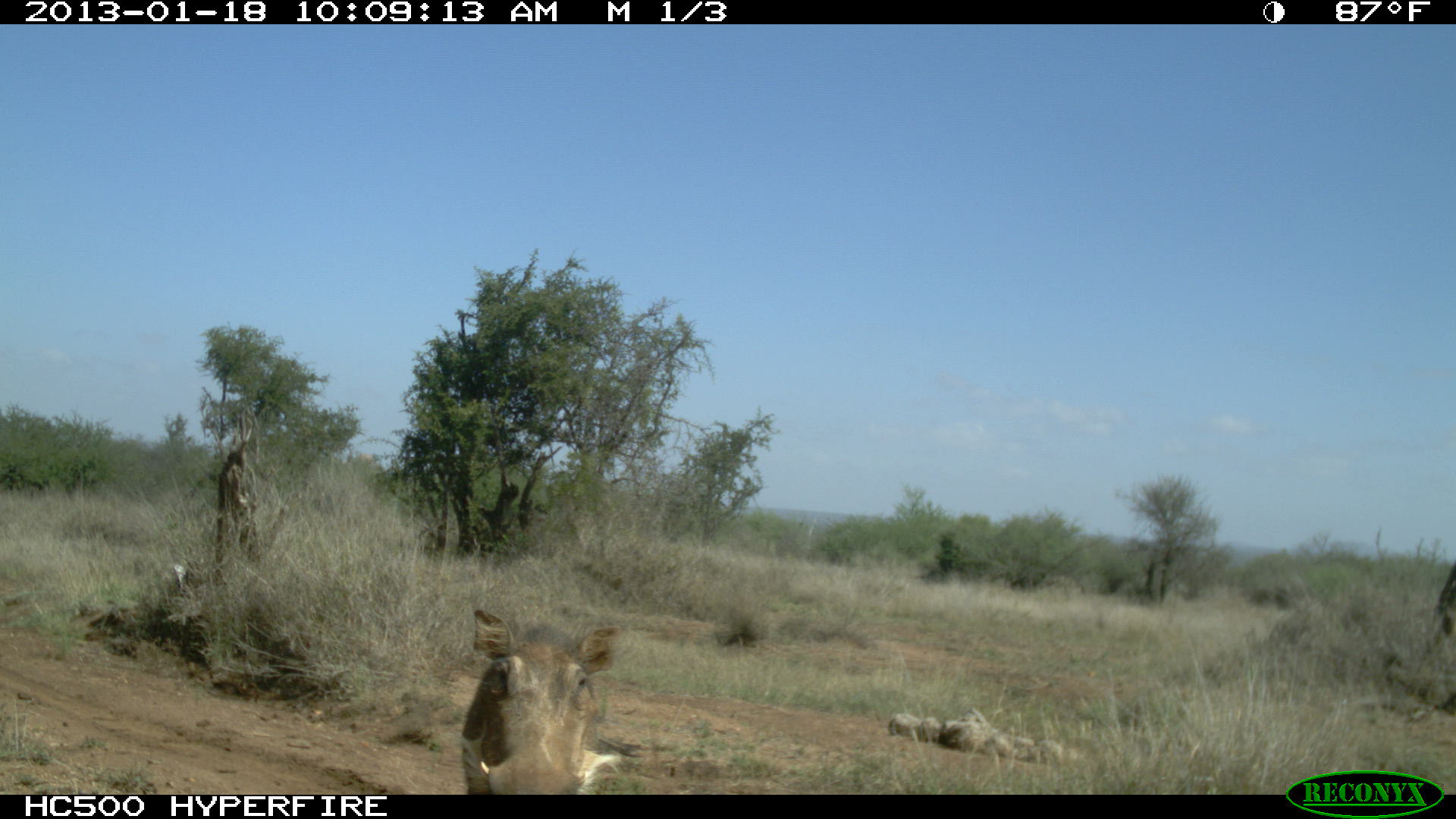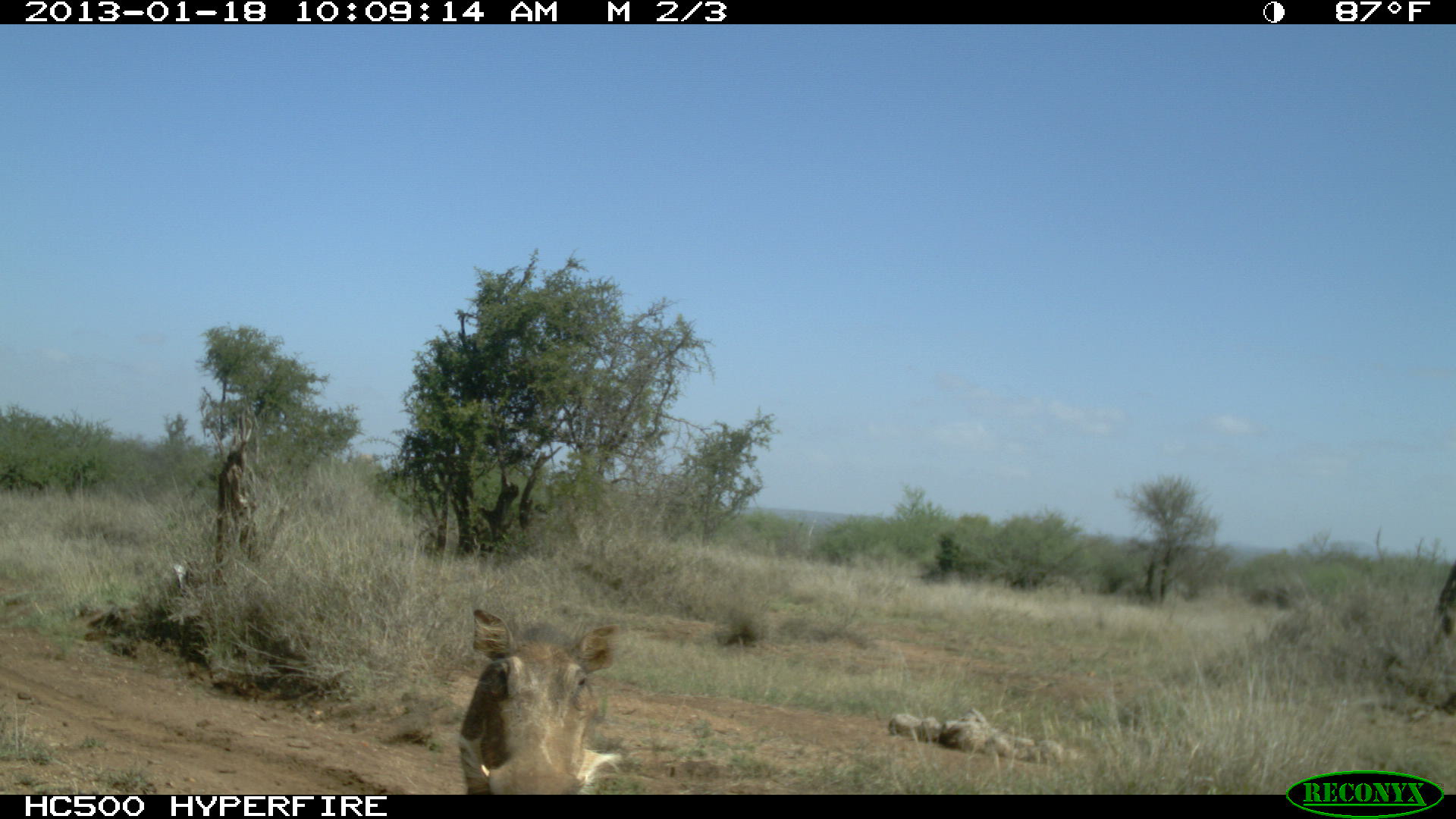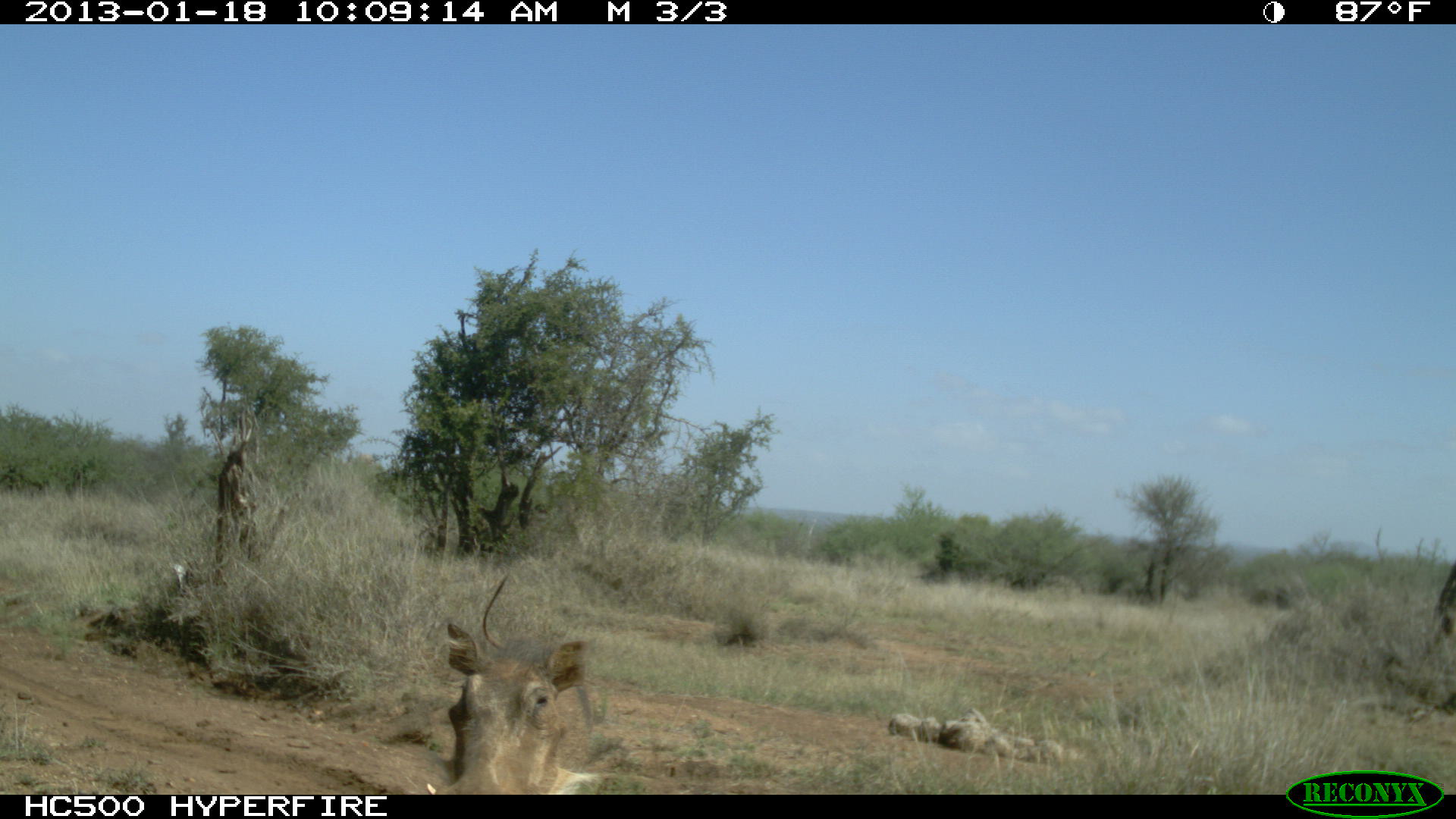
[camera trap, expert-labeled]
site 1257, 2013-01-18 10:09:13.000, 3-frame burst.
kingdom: Animalia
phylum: Chordata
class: Mammalia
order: Artiodactyla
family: Suidae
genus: Phacochoerus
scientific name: Phacochoerus africanus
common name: common warthog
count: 1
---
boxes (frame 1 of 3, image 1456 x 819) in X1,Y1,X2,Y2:
phacochoerus africanus: 461,608,617,794